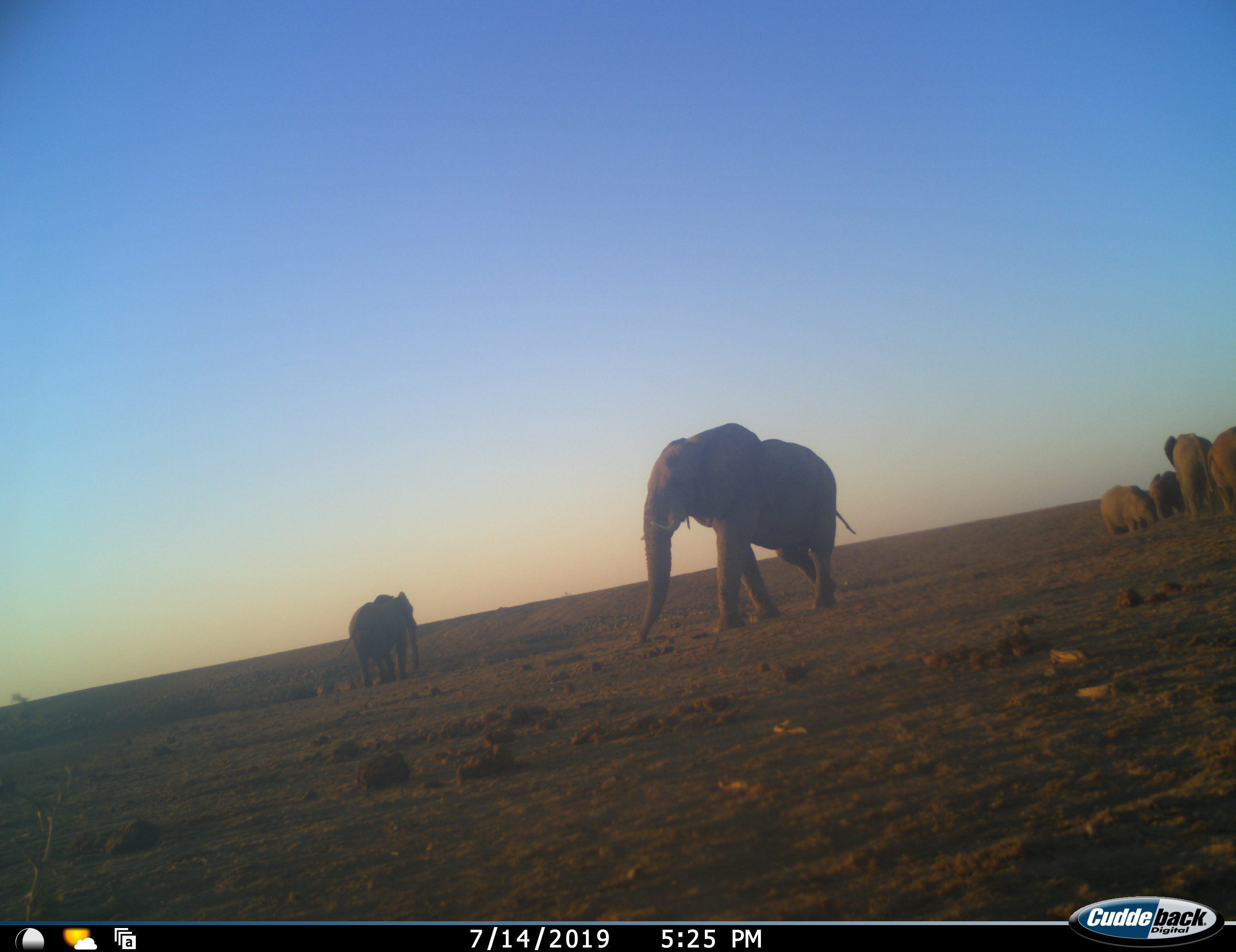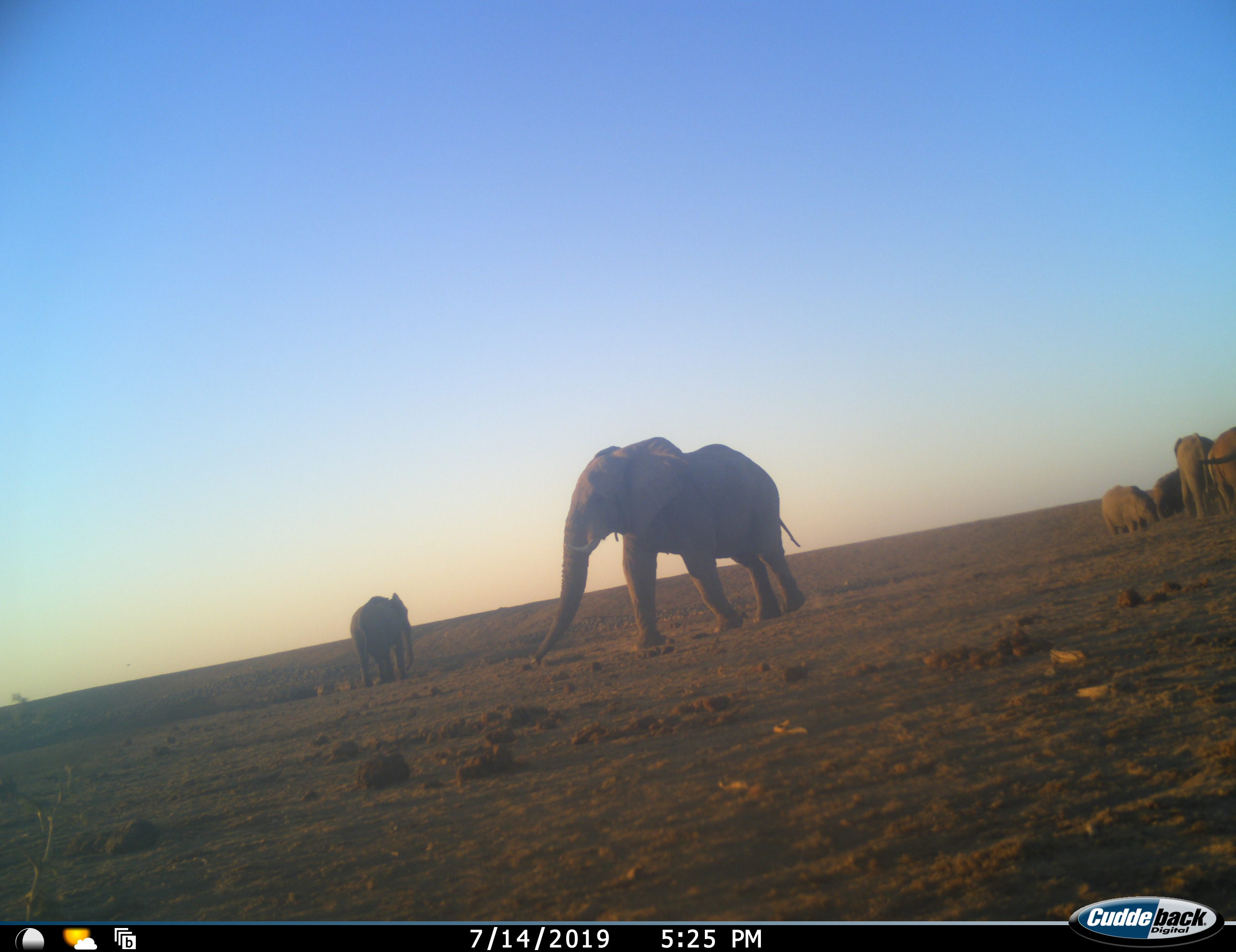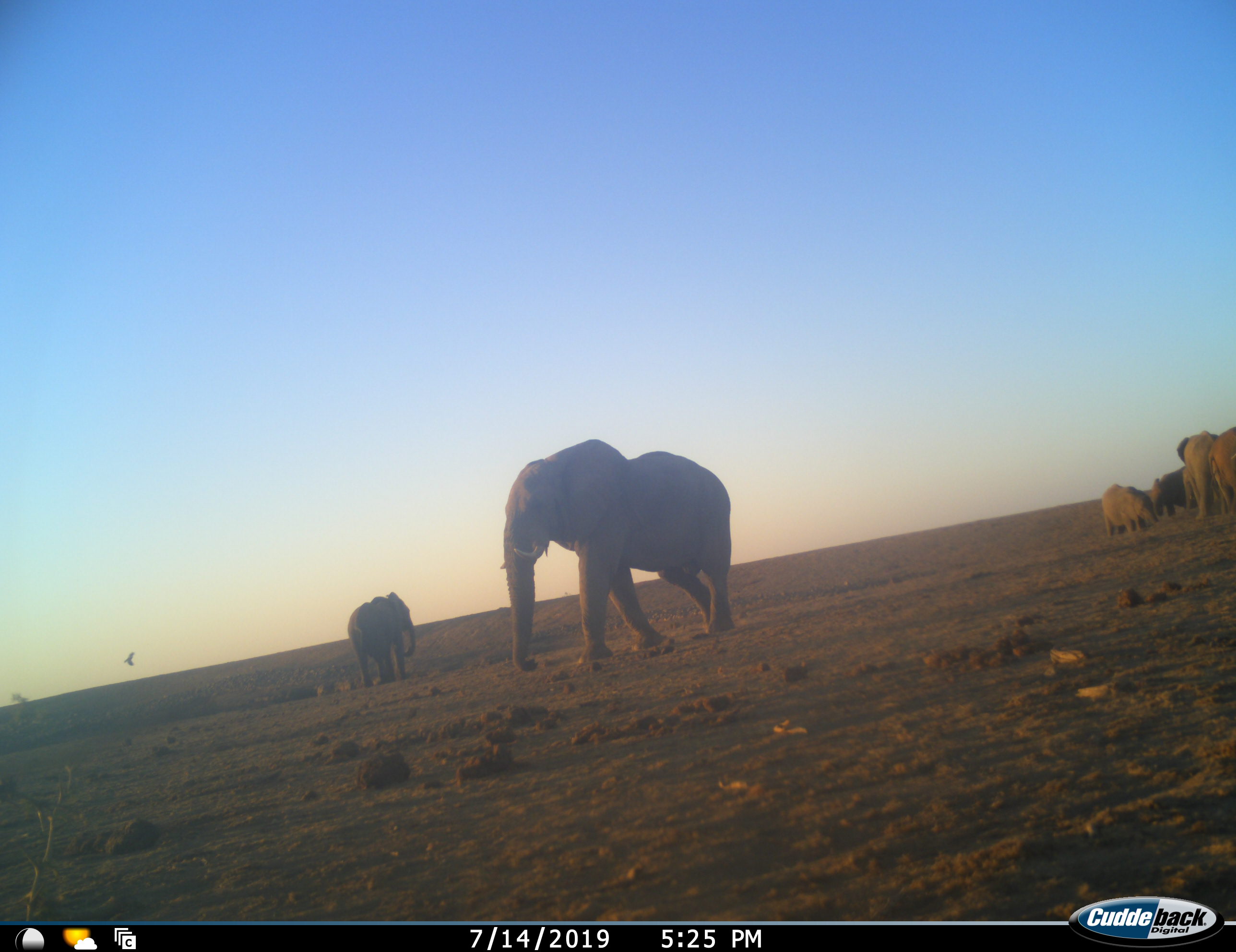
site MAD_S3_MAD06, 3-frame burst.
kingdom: Animalia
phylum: Chordata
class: Mammalia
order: Proboscidea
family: Elephantidae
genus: Loxodonta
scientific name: Loxodonta africana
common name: african bush elephant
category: elephant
Elephant (african bush elephant) (Loxodonta africana), count 6. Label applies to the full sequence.